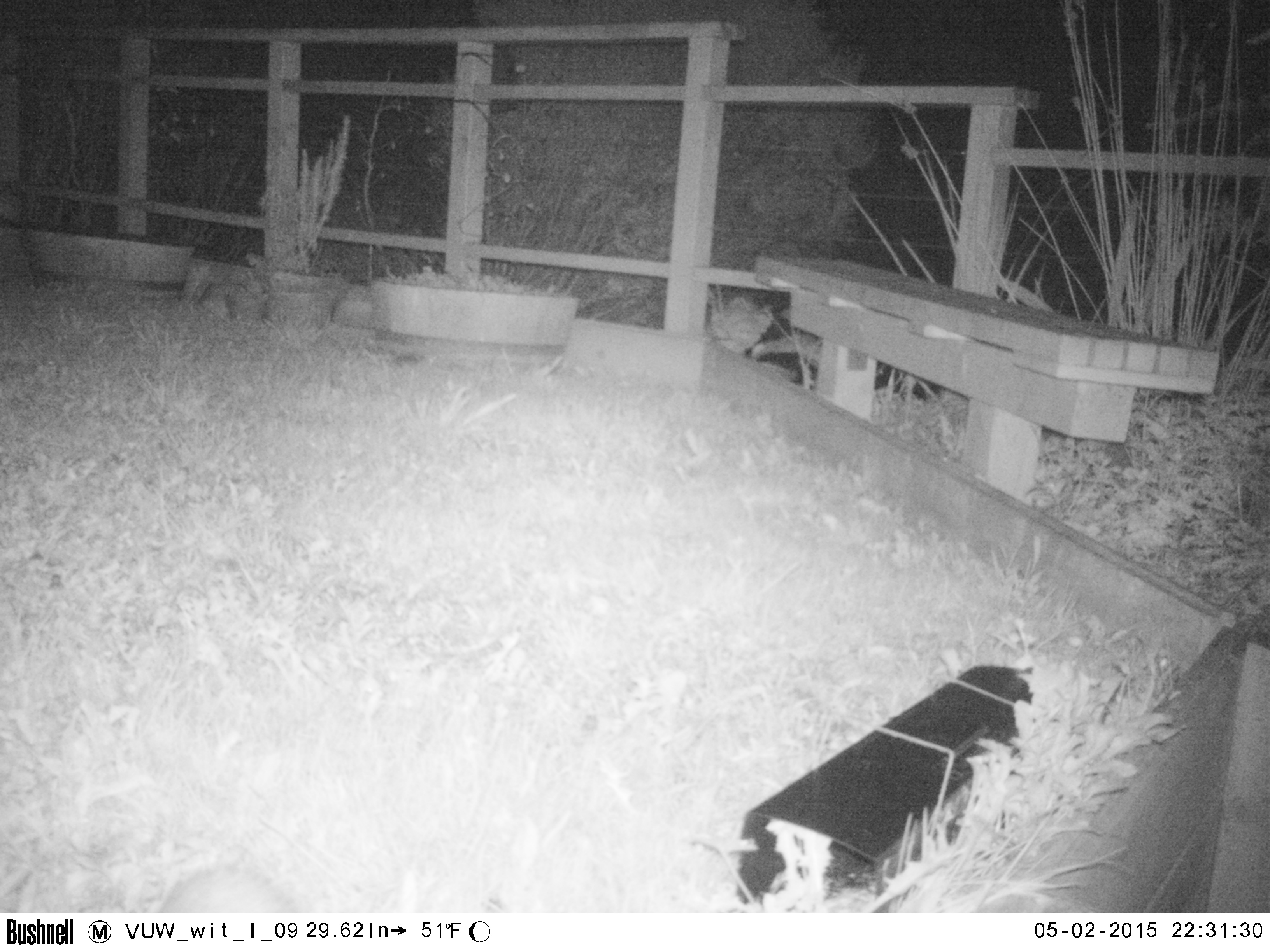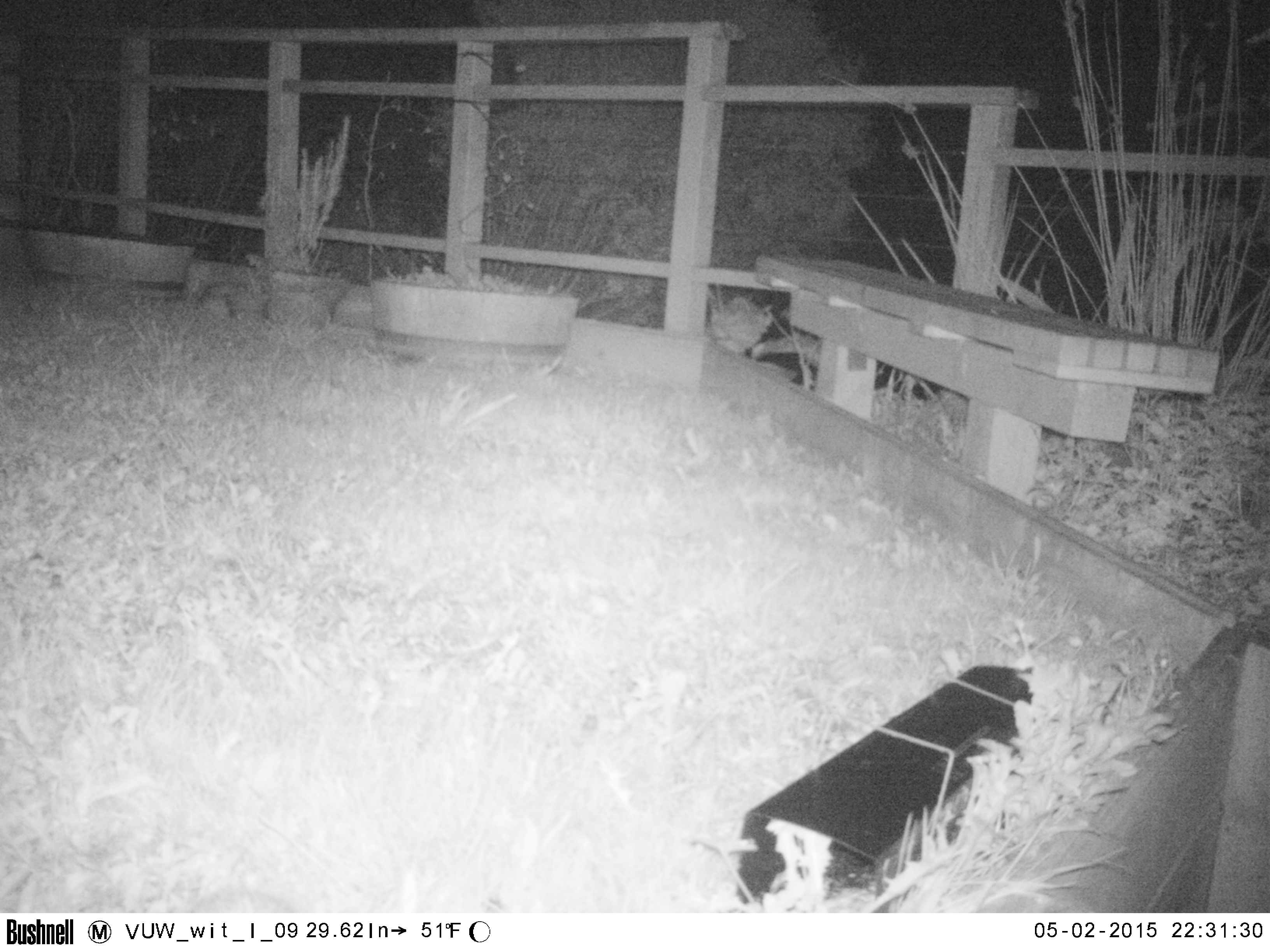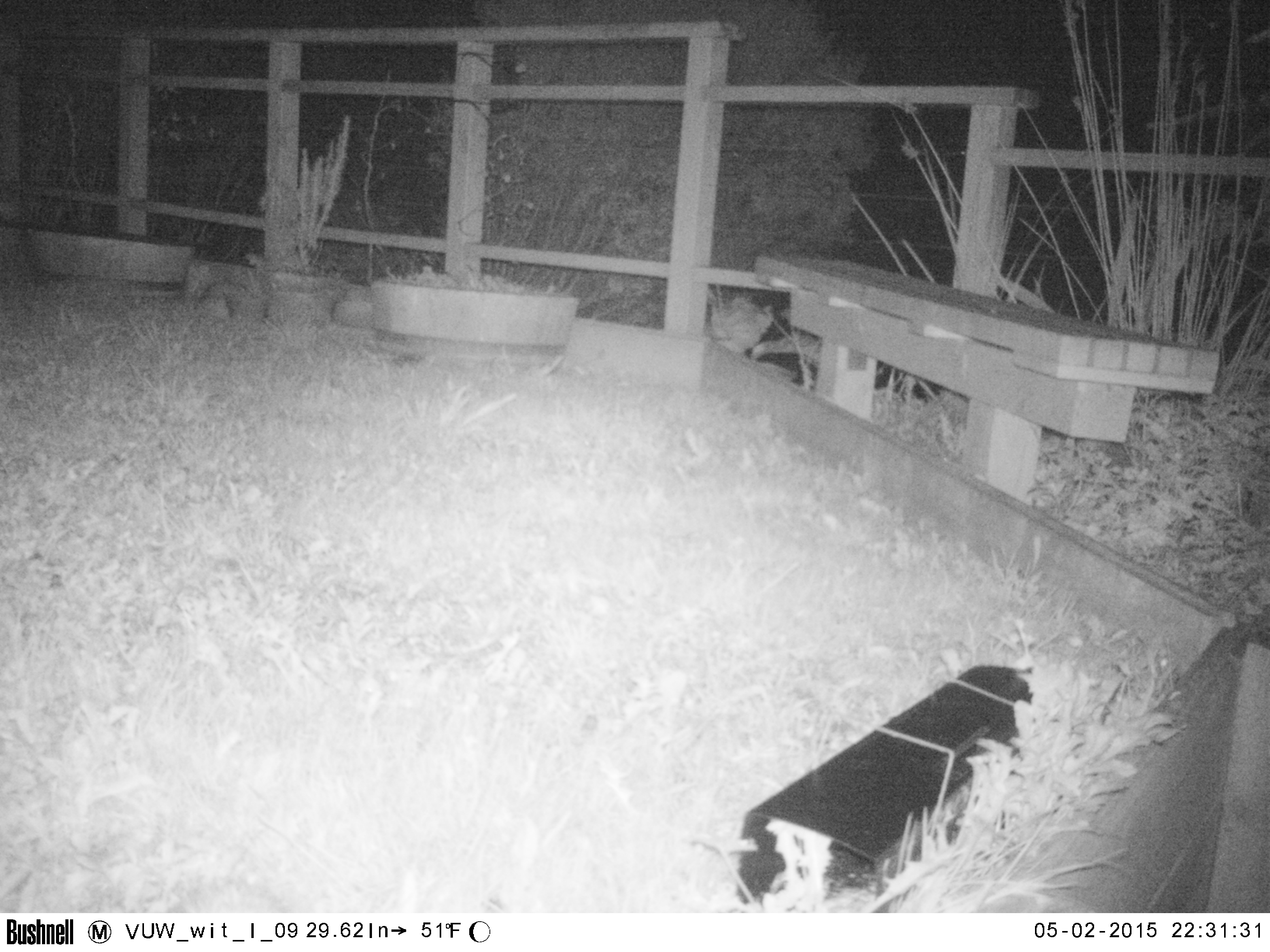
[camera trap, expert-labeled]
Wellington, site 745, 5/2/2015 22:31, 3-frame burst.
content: unidentified animal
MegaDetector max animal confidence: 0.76